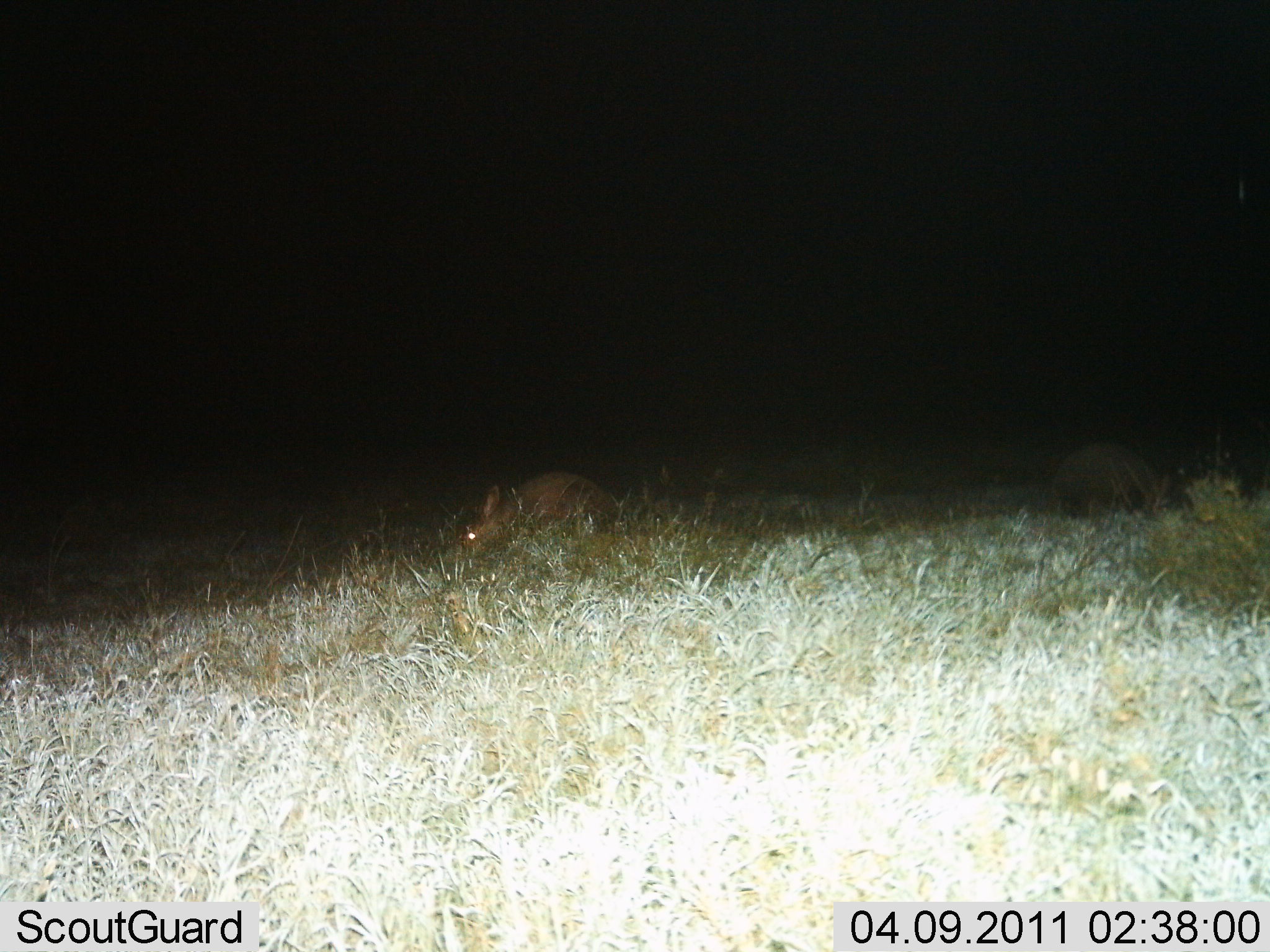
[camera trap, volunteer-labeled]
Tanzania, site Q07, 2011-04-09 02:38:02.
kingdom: Animalia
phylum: Chordata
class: Mammalia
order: Tubulidentata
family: Orycteropodidae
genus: Orycteropus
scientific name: Orycteropus afer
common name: aardvark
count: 2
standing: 50%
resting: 0%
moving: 25%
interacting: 0%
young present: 0%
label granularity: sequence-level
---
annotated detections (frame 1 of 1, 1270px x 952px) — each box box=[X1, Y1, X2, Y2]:
animal: box=[457, 469, 619, 552]